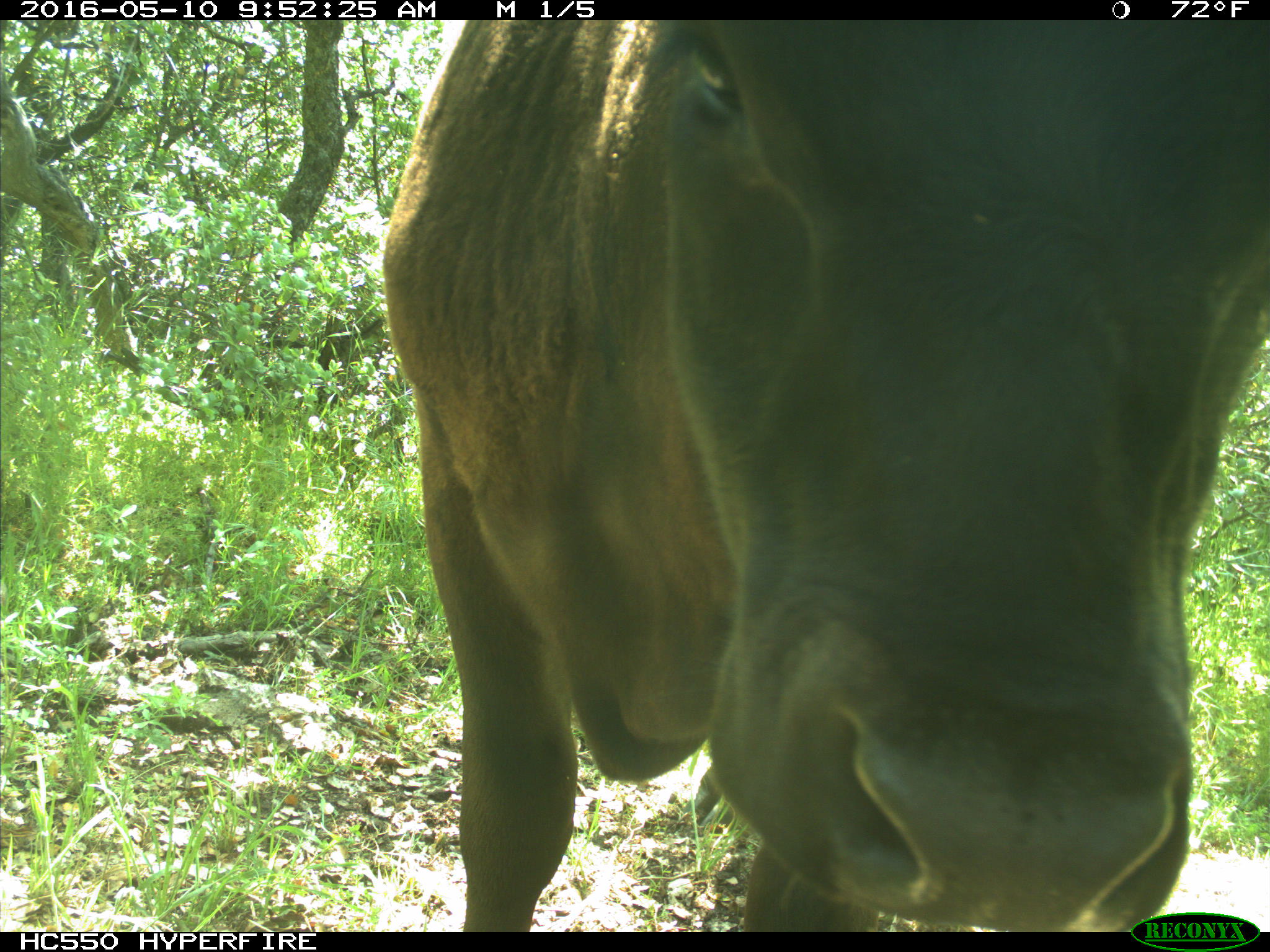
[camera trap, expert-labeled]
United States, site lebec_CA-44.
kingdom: Animalia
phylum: Chordata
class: Mammalia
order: Artiodactyla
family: Bovidae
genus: Bos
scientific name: Bos taurus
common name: domestic cow